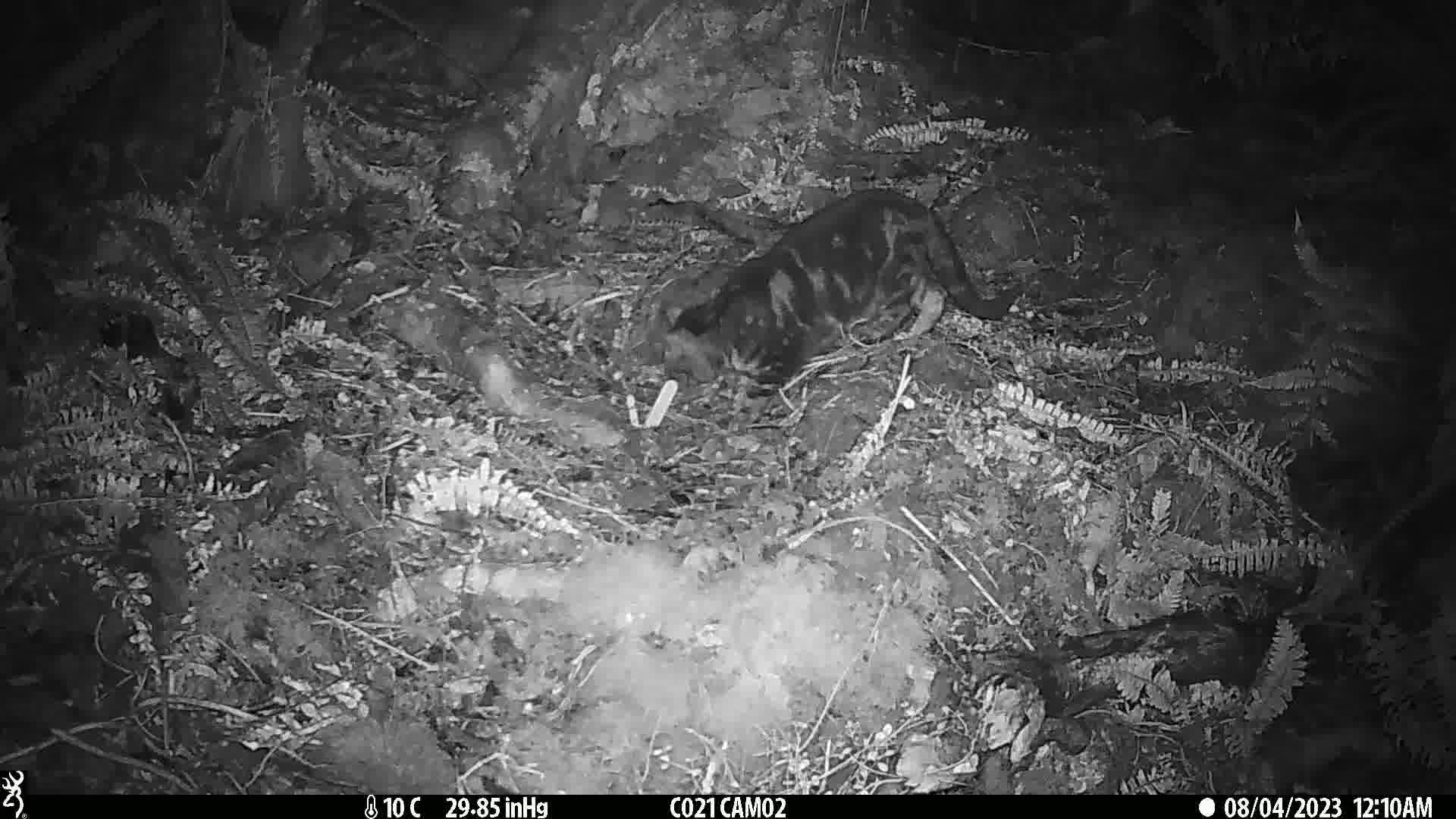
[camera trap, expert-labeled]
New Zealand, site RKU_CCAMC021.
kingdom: Animalia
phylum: Chordata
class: Mammalia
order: Carnivora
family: Felidae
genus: Felis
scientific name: Felis catus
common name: domestic cat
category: cat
Cat (domestic cat) (Felis catus).